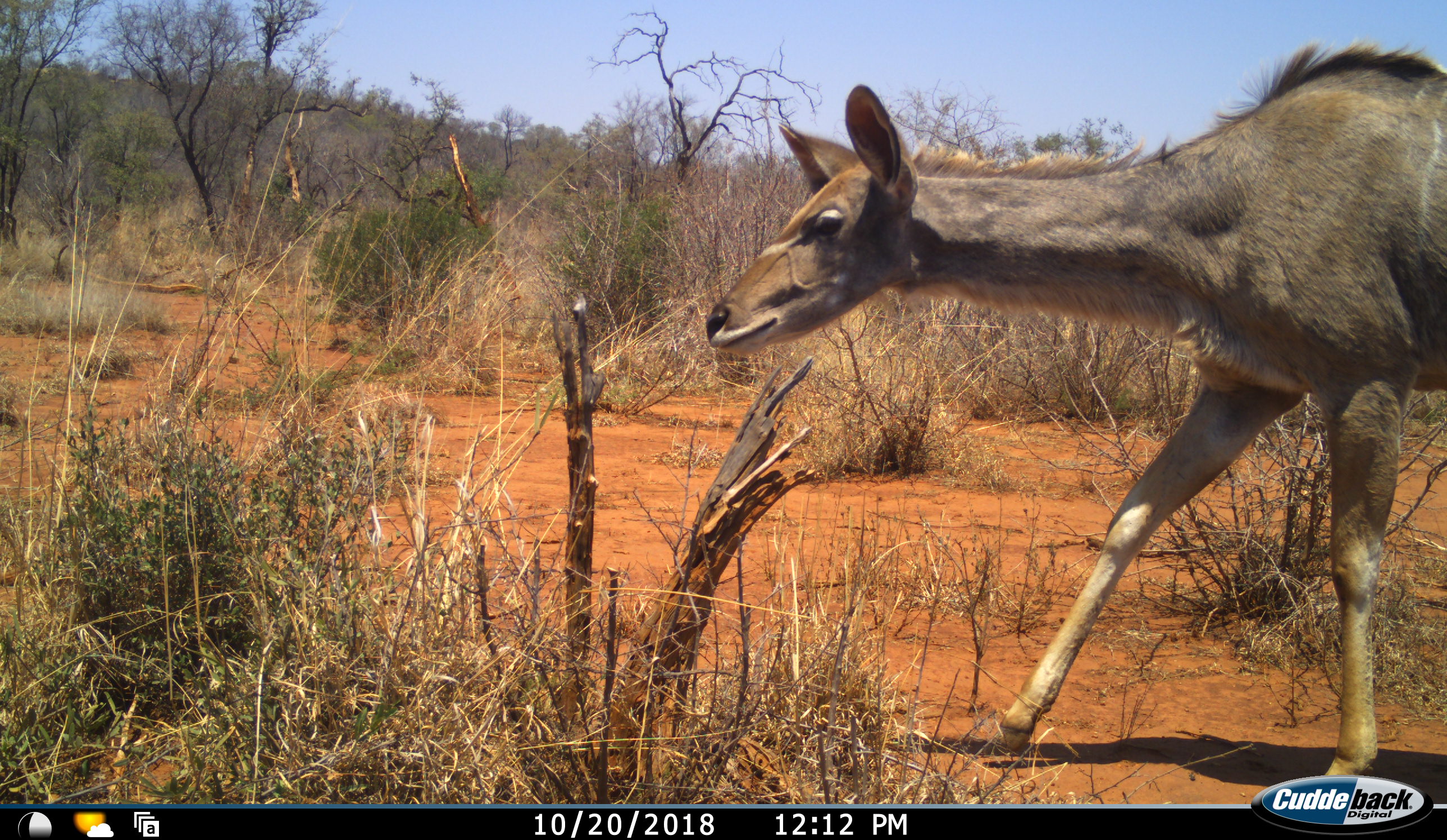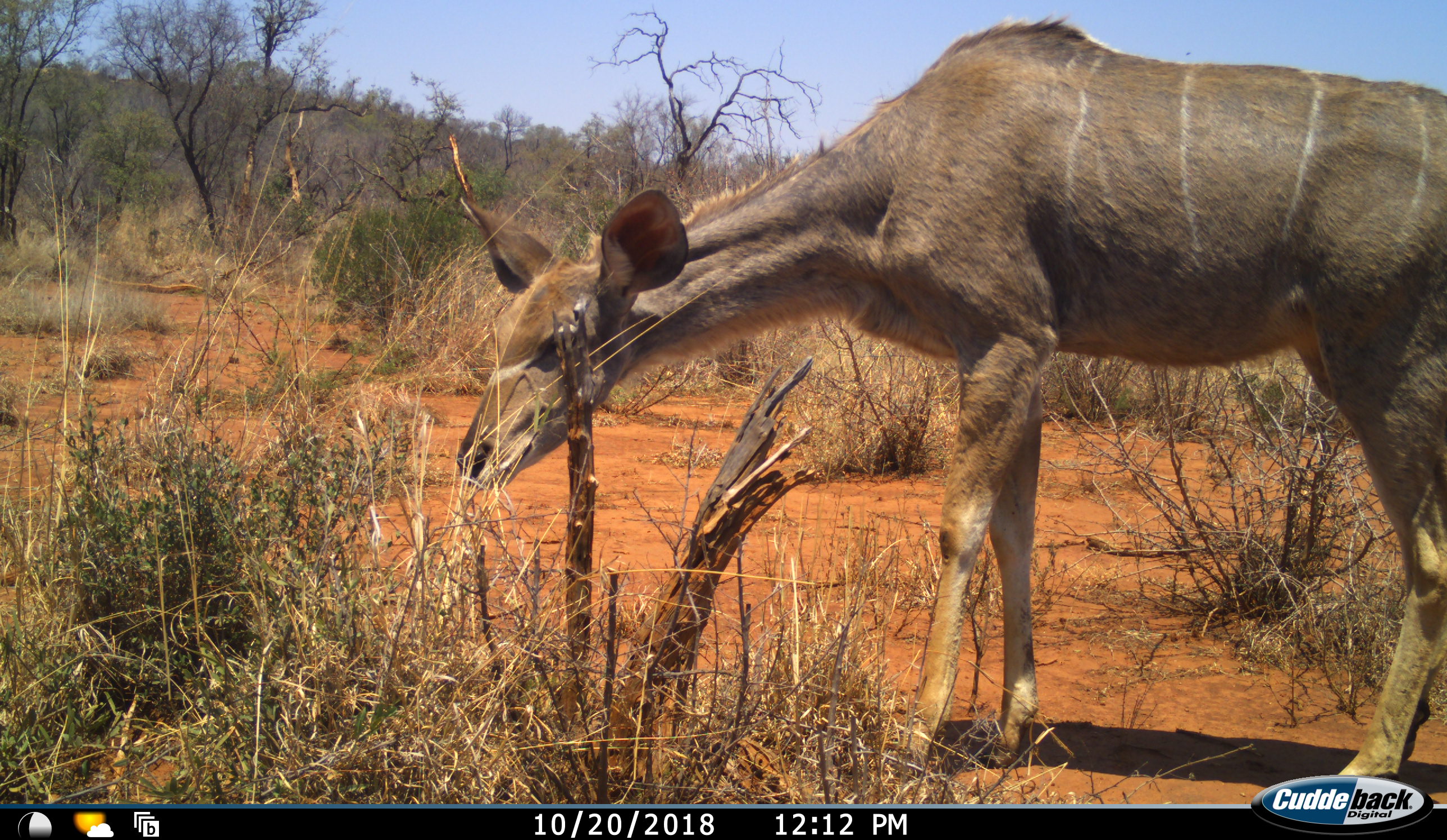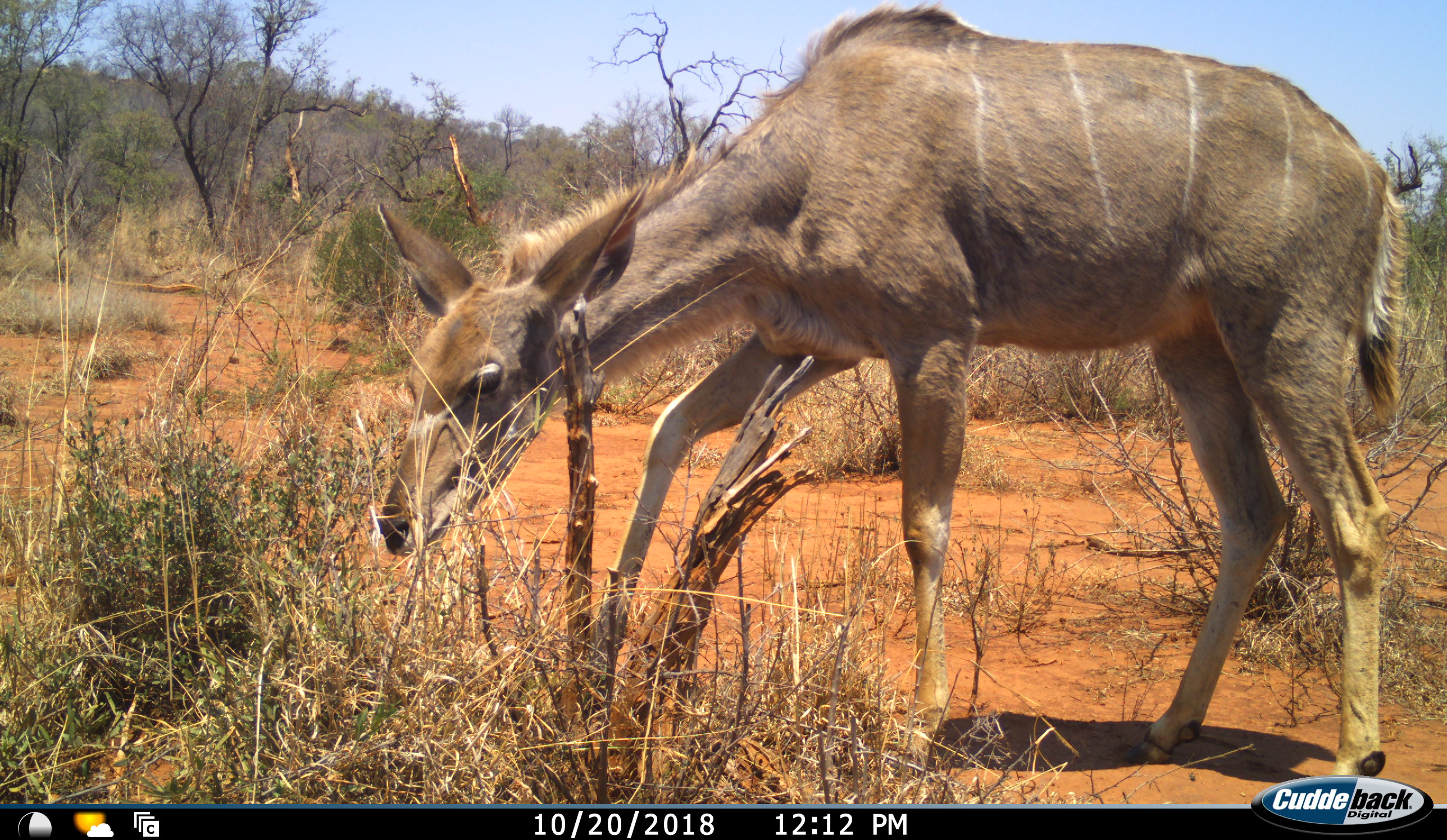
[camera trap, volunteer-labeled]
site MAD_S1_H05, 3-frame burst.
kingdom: Animalia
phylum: Chordata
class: Mammalia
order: Artiodactyla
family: Bovidae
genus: Tragelaphus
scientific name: Tragelaphus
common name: kudu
Kudu (Tragelaphus), count 1. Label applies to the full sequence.